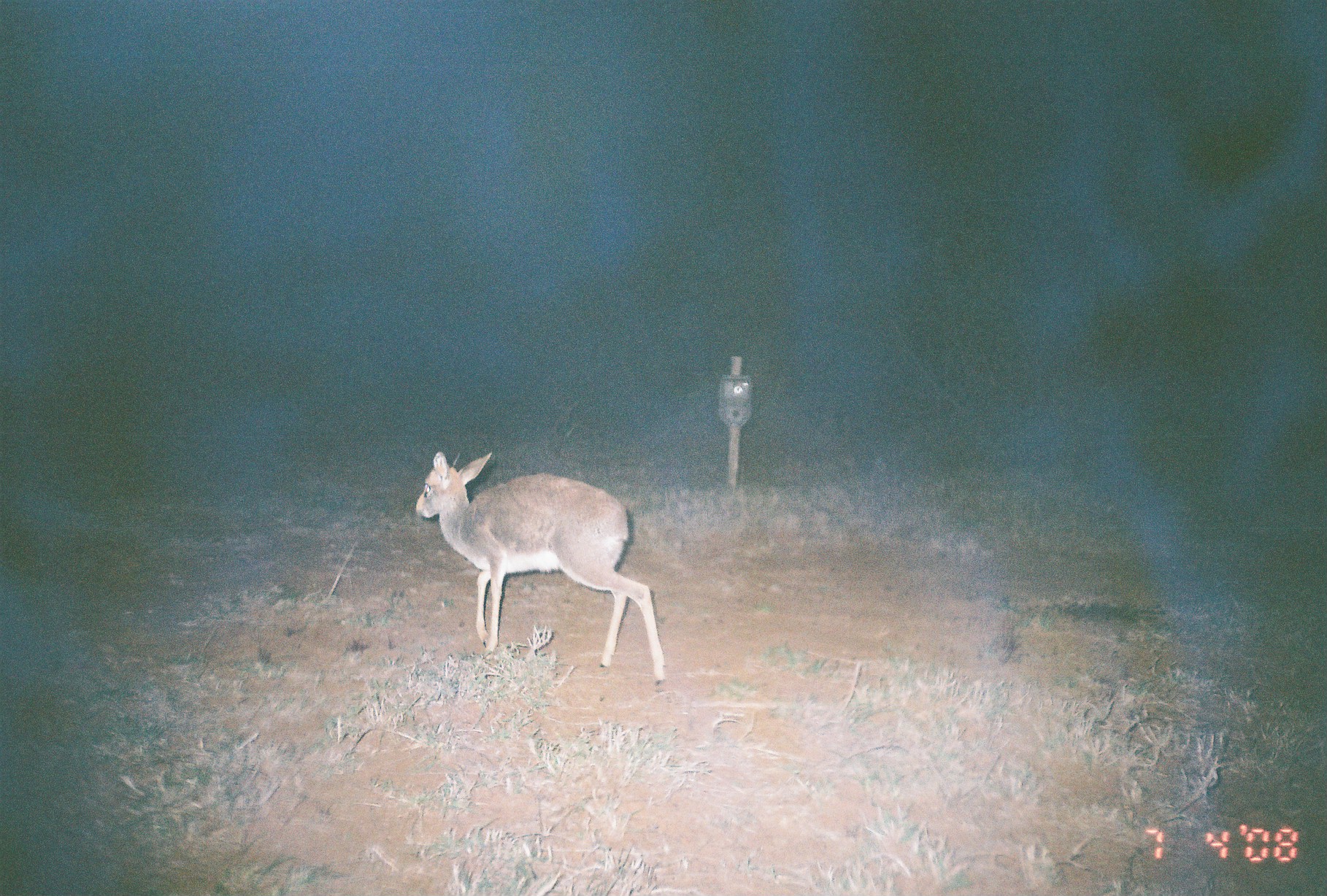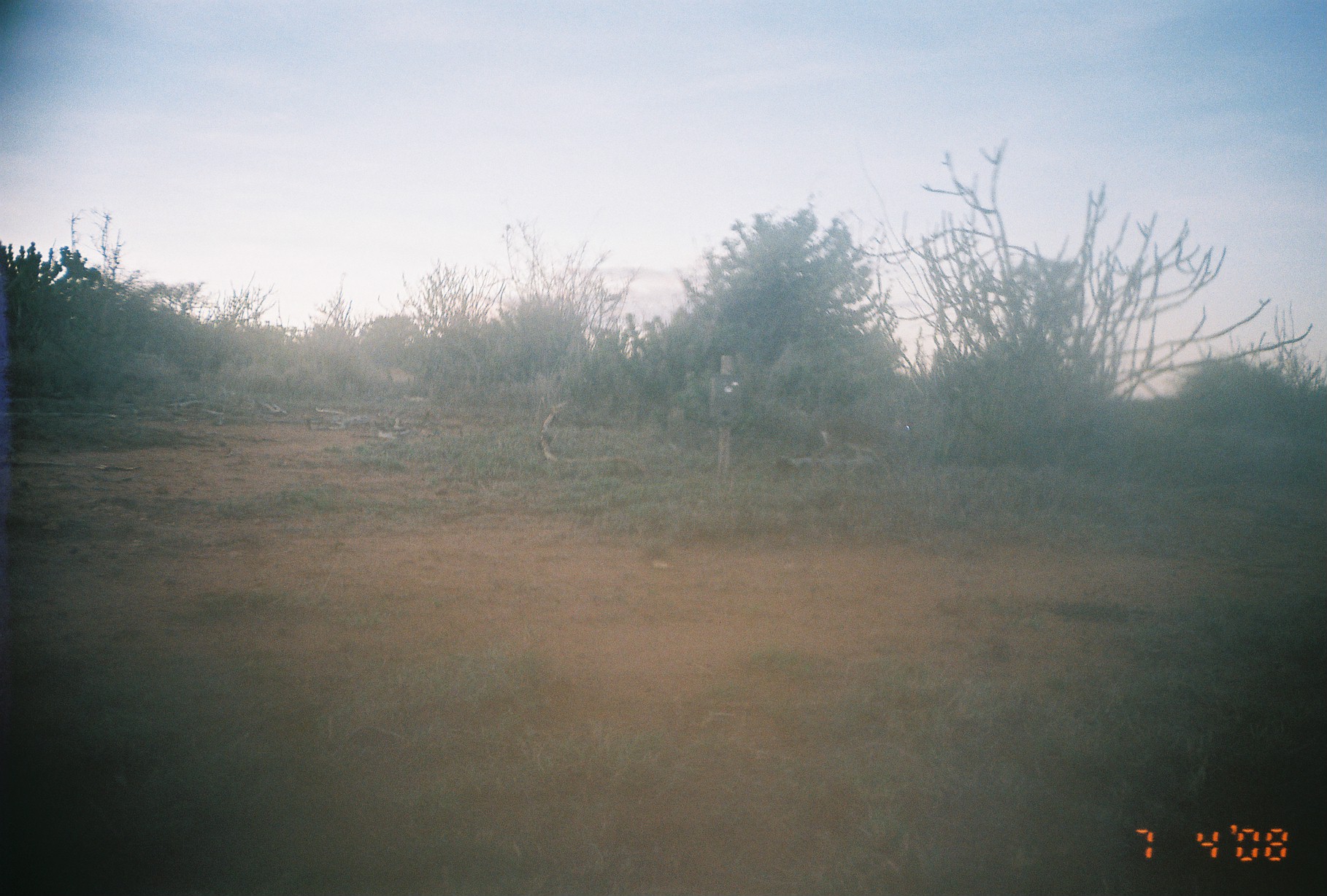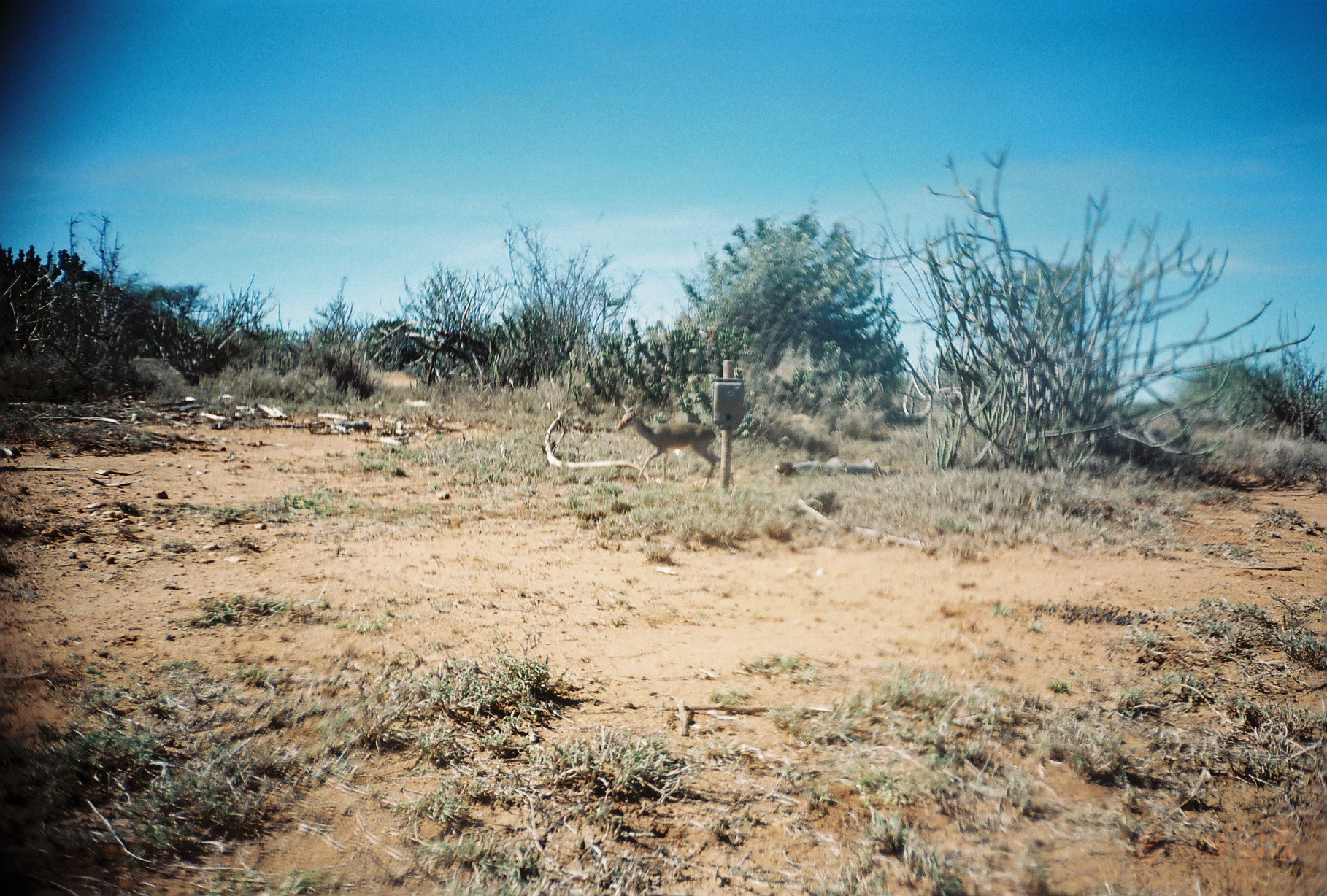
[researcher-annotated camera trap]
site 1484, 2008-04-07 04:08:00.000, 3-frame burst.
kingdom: Animalia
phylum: Chordata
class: Mammalia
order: Artiodactyla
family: Bovidae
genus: Madoqua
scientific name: Madoqua guentheri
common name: günther's dik-dik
Madoqua guentheri (günther's dik-dik), count 1.